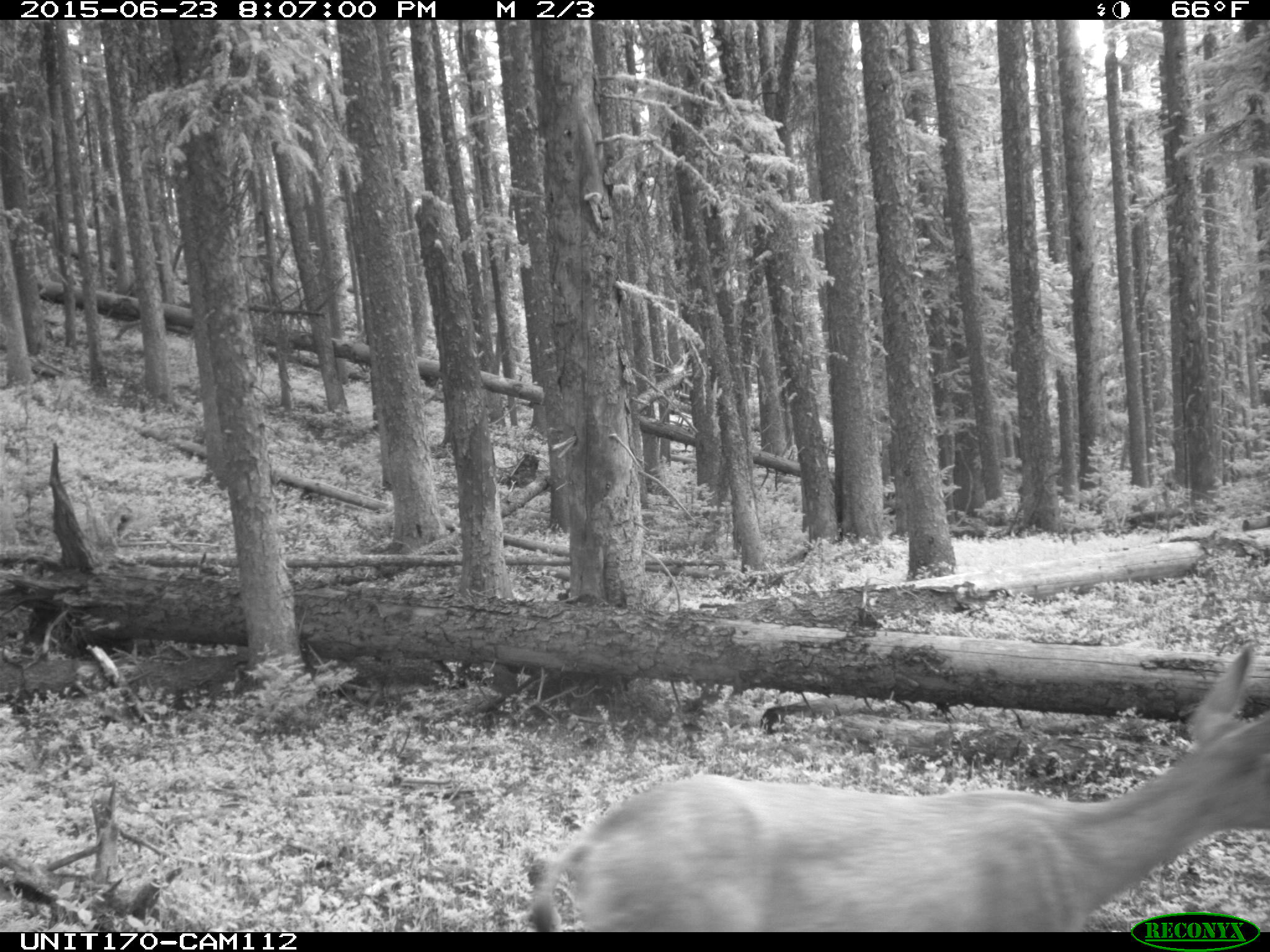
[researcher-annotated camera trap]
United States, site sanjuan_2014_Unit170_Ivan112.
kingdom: Animalia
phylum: Chordata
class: Mammalia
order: Artiodactyla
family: Cervidae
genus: Odocoileus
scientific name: Odocoileus hemionus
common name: mule deer